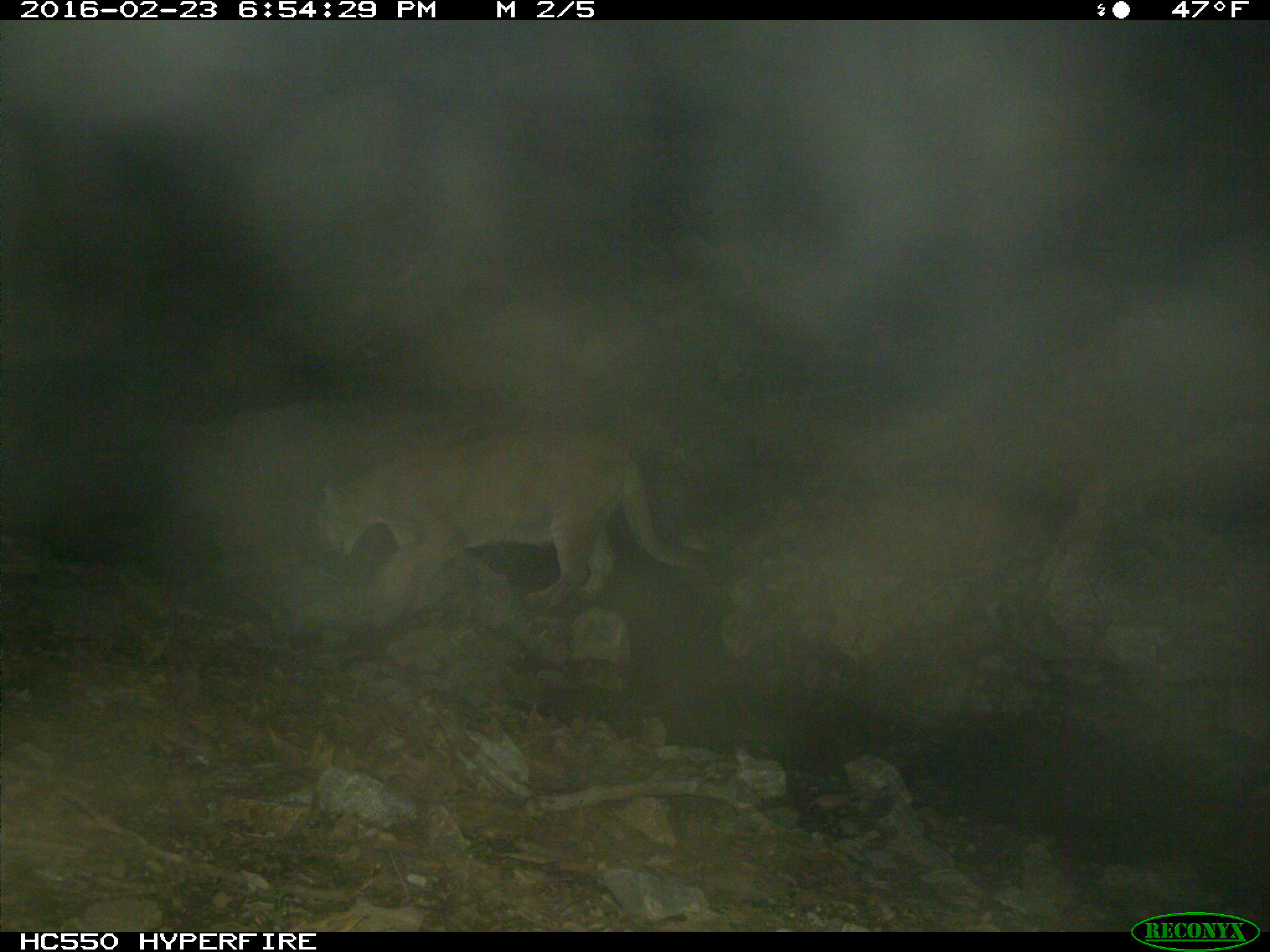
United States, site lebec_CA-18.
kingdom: Animalia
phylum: Chordata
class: Mammalia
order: Carnivora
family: Felidae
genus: Puma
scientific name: Puma concolor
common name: mountain lion